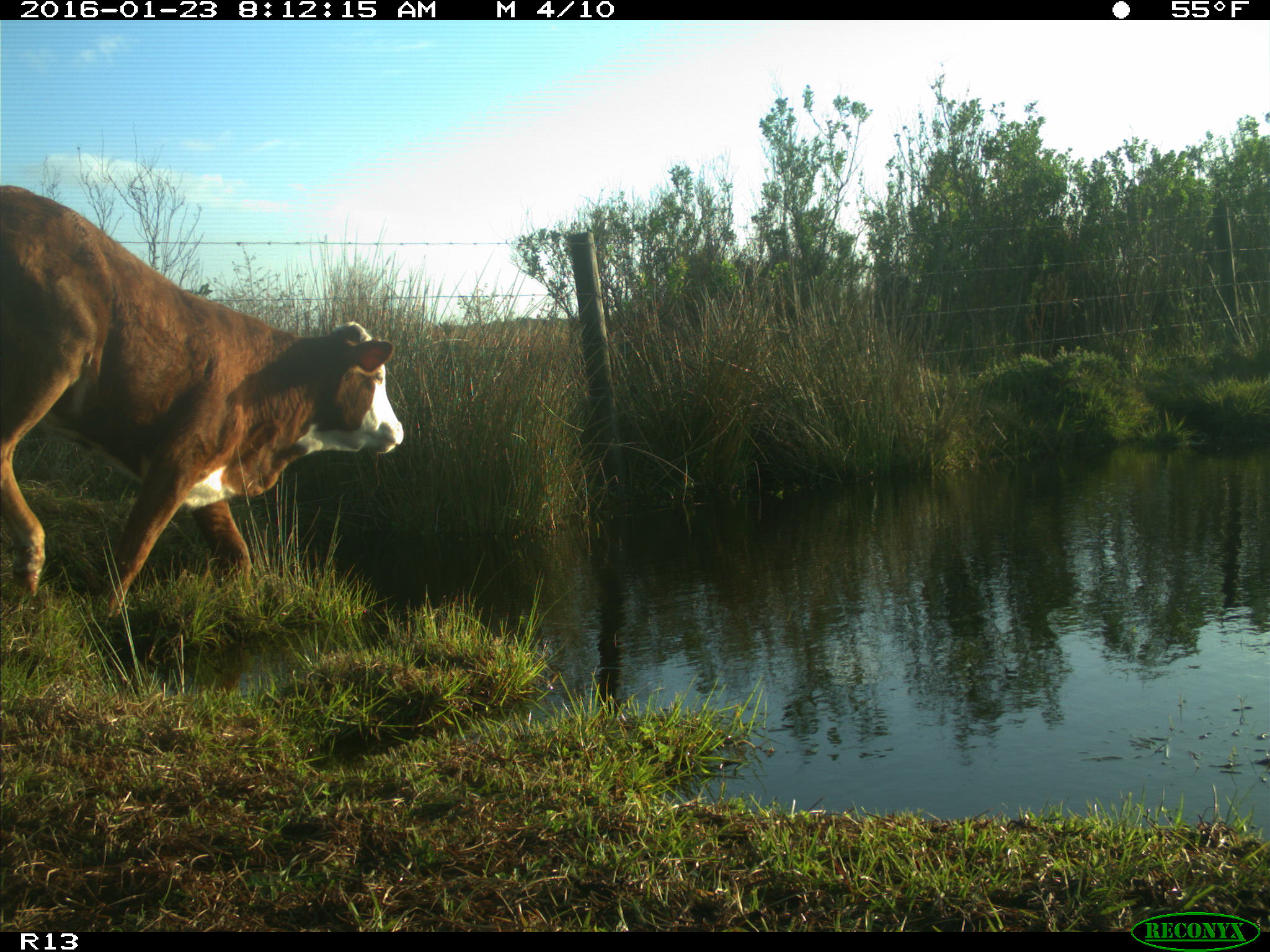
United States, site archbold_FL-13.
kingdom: Animalia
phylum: Chordata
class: Mammalia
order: Artiodactyla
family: Bovidae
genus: Bos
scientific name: Bos taurus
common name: domestic cow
Bos taurus (domestic cow).